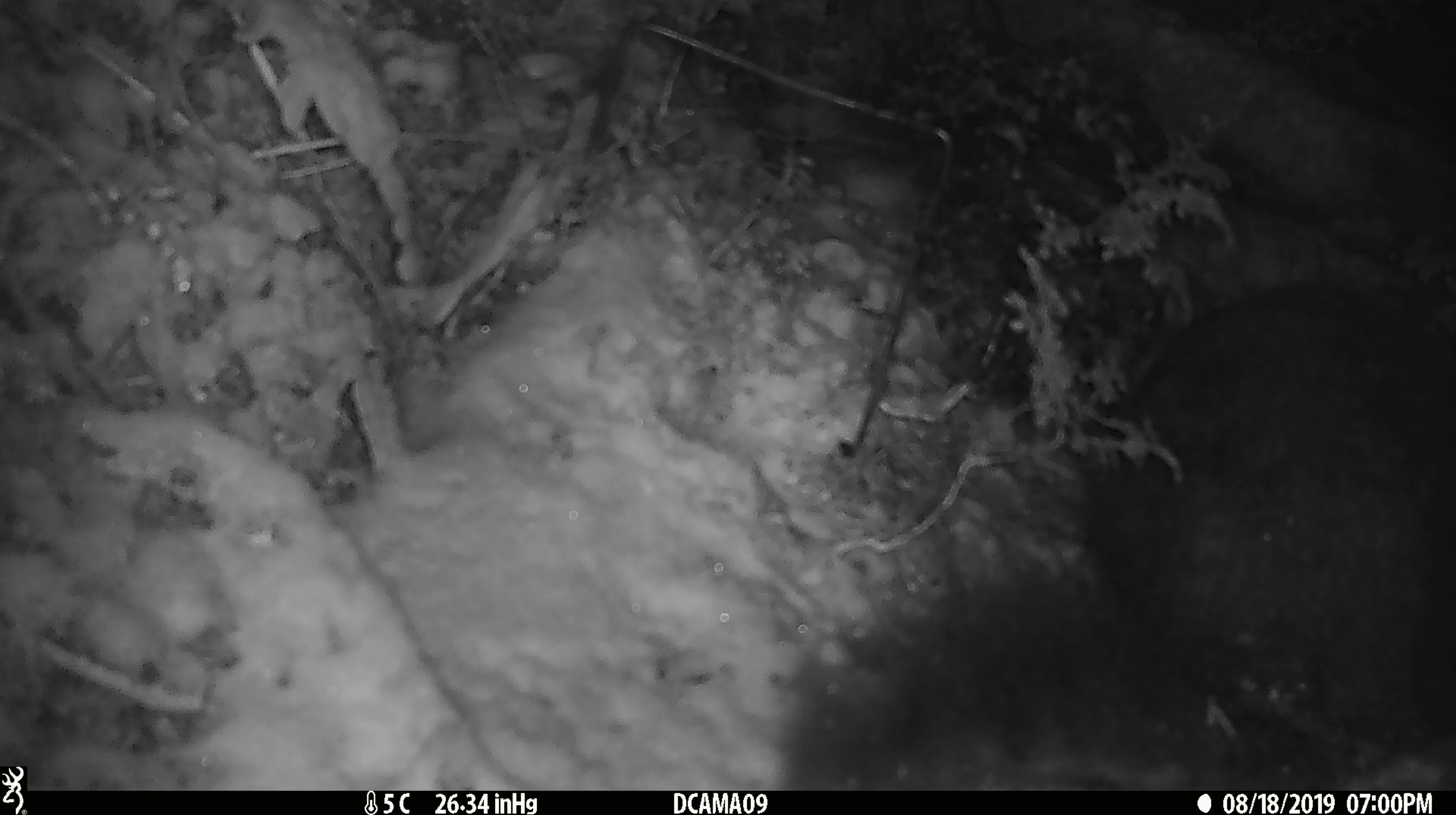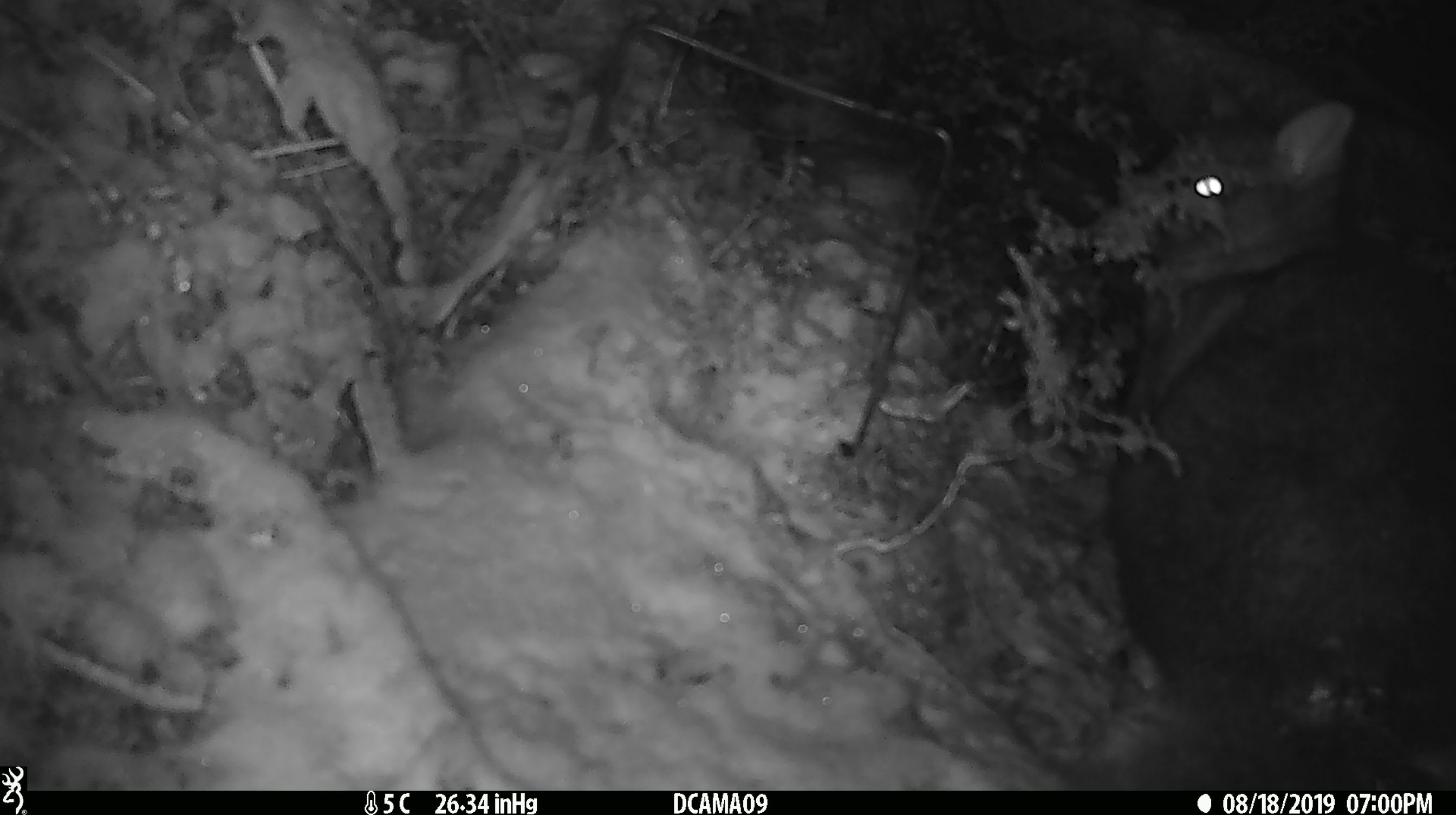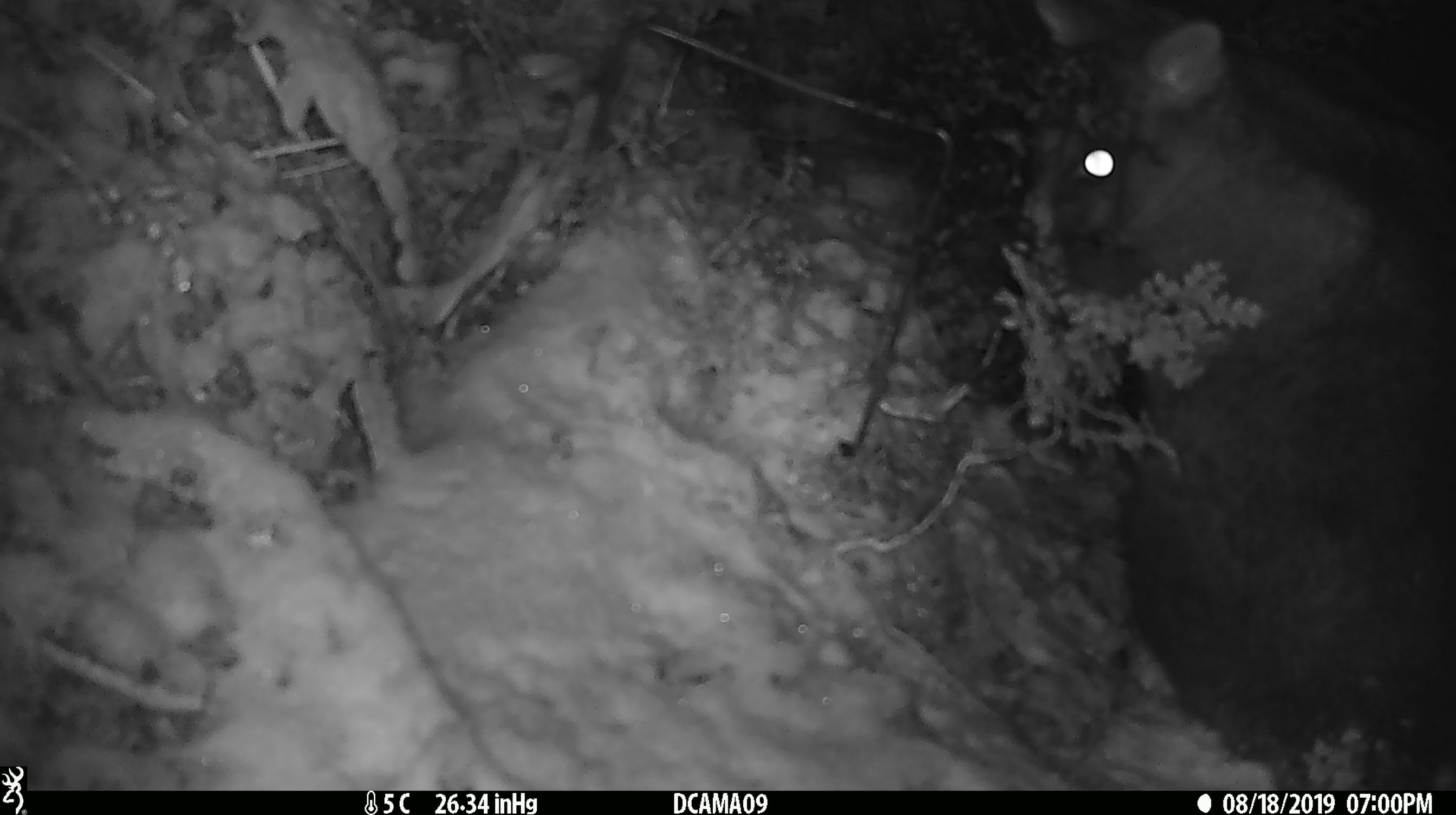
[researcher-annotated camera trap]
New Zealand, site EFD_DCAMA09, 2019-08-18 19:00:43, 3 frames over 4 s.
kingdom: Animalia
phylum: Chordata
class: Mammalia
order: Diprotodontia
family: Phalangeridae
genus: Trichosurus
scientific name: Trichosurus vulpecula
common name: common brushtail possum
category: possum